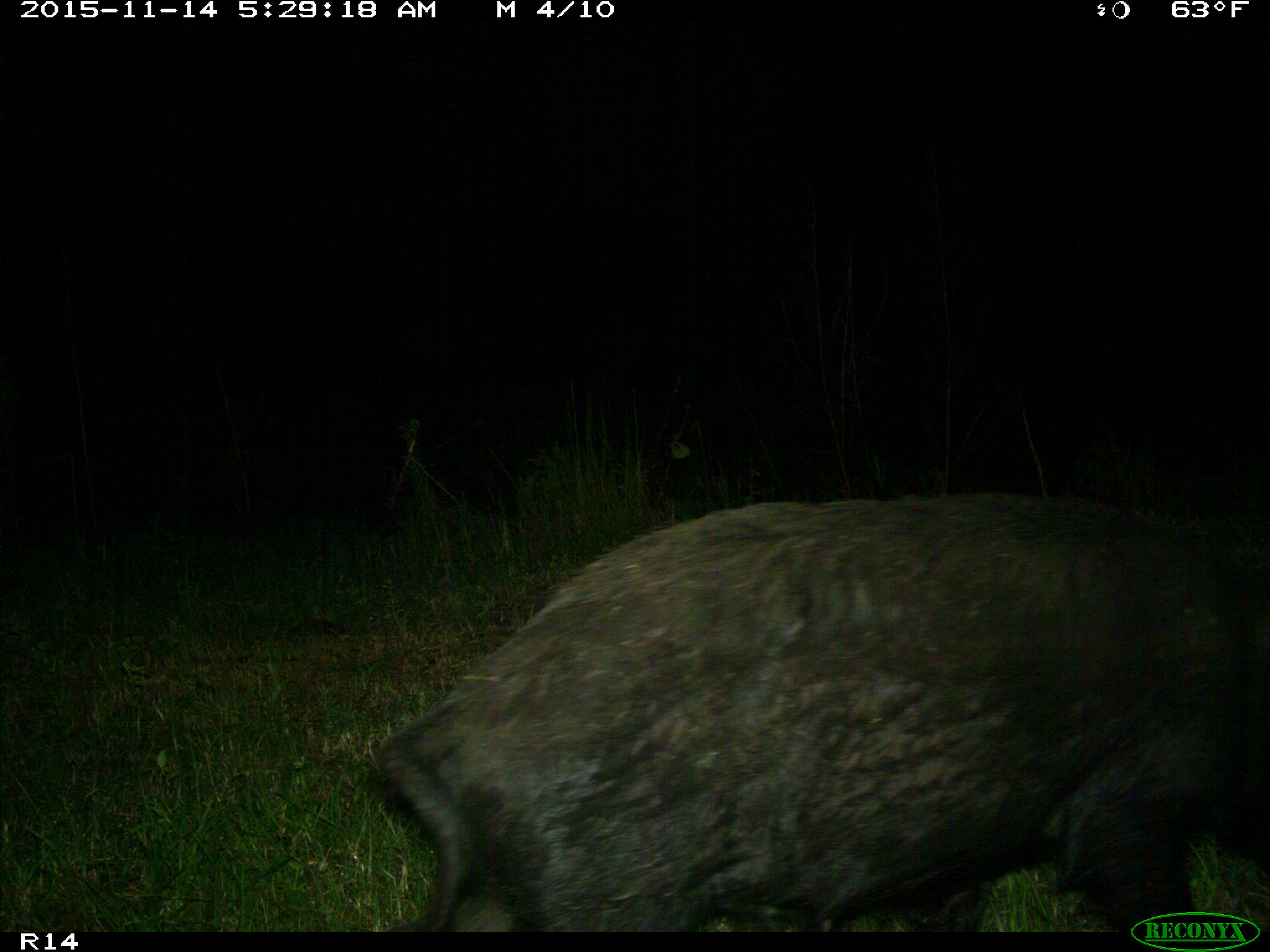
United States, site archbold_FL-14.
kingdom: Animalia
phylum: Chordata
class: Mammalia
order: Artiodactyla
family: Suidae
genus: Sus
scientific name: Sus scrofa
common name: wild boar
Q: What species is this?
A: Sus scrofa (wild boar).